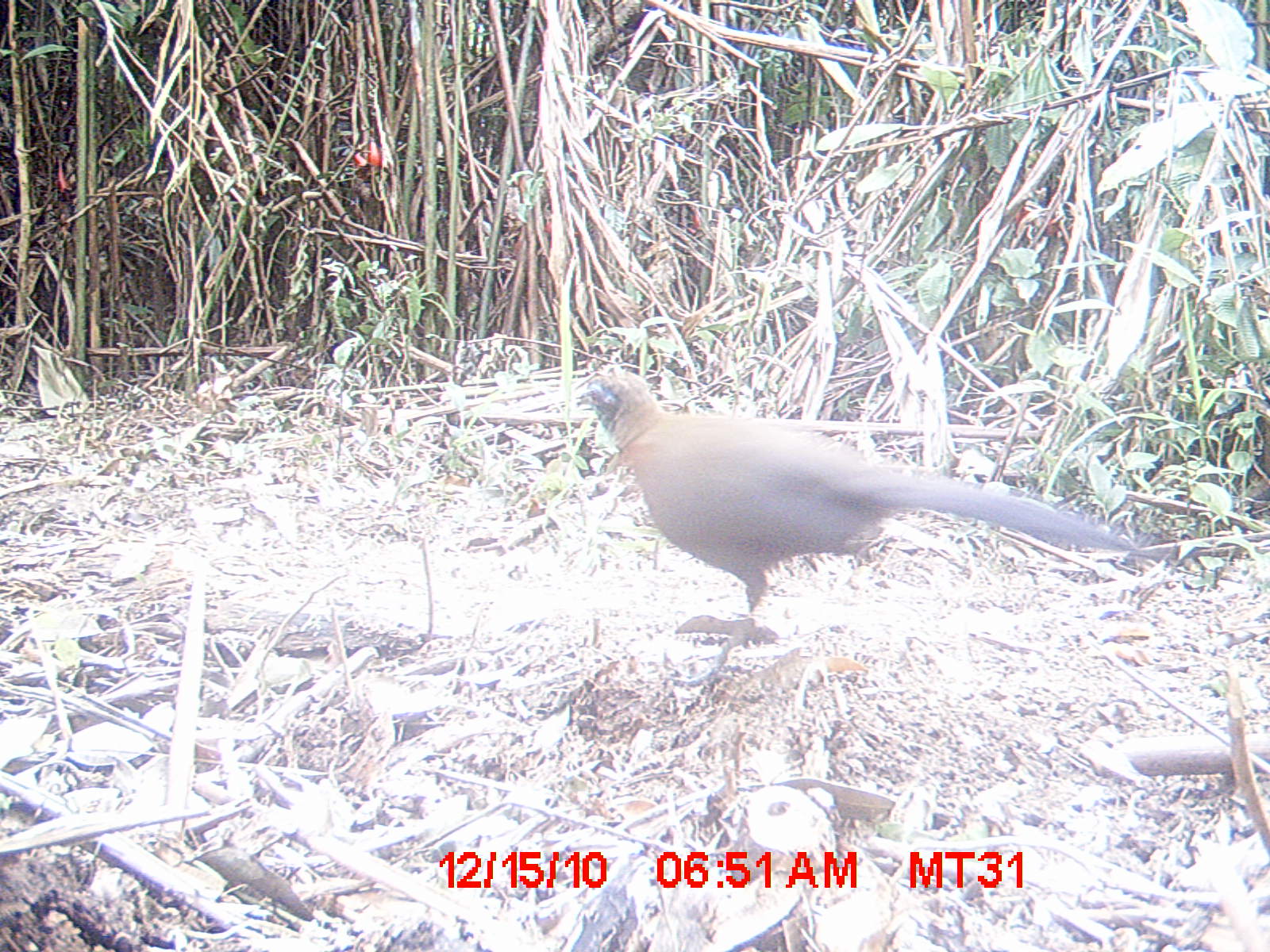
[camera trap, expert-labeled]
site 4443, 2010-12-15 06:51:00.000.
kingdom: Animalia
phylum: Chordata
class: Aves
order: Cuculiformes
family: Cuculidae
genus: Coua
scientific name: Coua serriana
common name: red-breasted coua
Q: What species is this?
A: Coua serriana (red-breasted coua).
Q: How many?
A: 1.